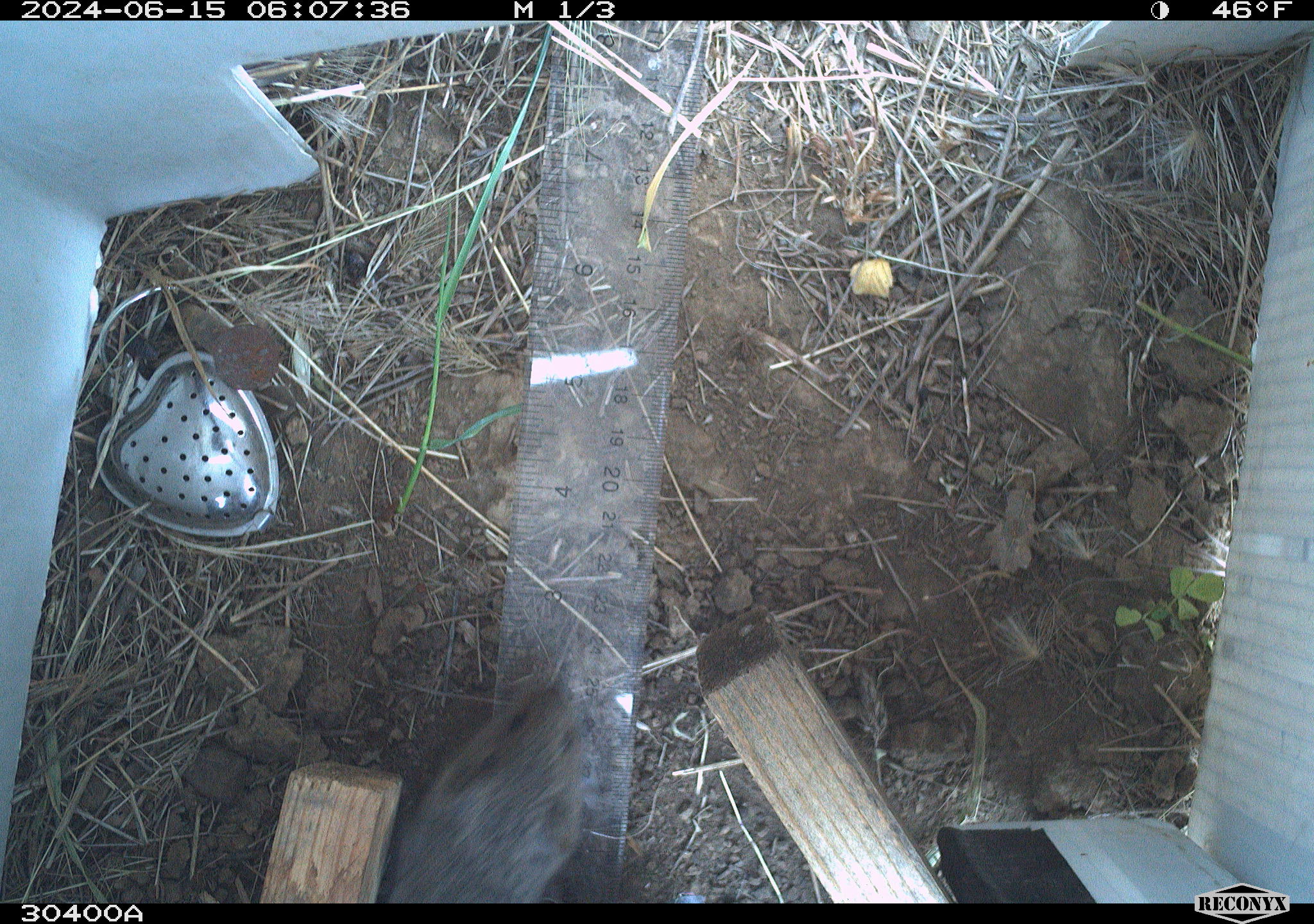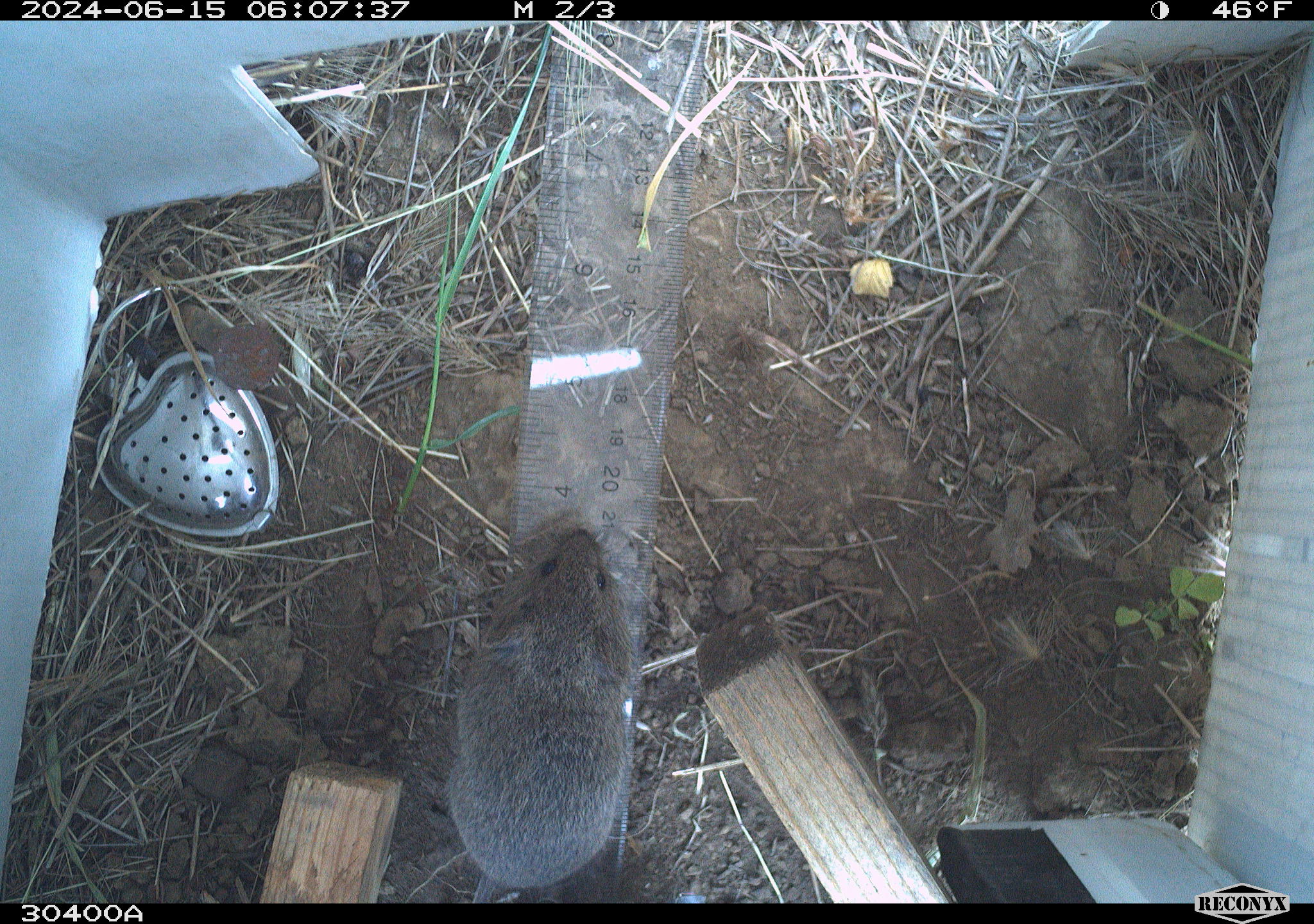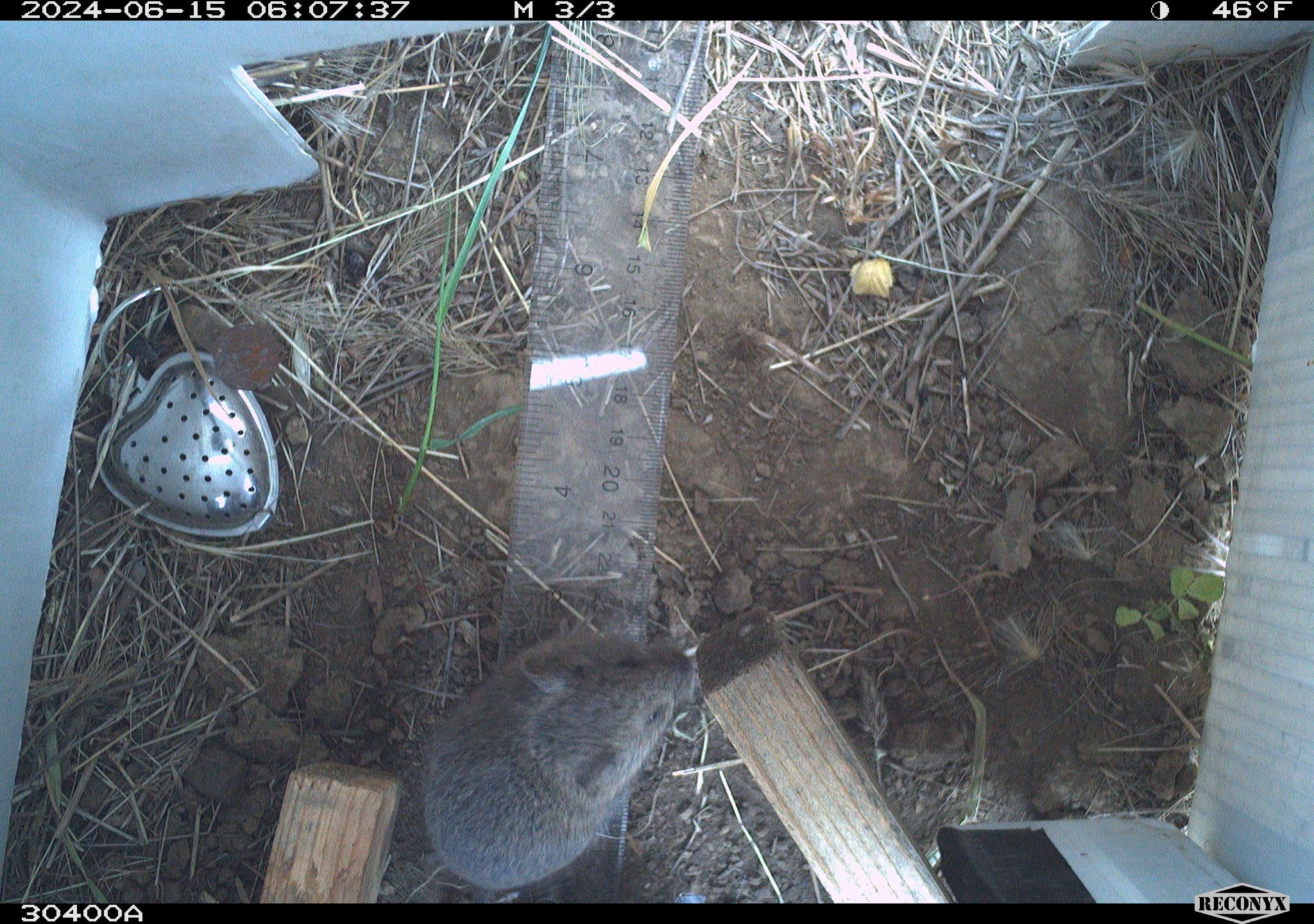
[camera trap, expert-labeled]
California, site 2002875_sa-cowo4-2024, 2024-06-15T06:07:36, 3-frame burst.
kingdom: Animalia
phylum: Chordata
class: Mammalia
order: Rodentia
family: Cricetidae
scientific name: Arvicolinae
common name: voles, lemmings, and muskrats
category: arvicolinae subfamily